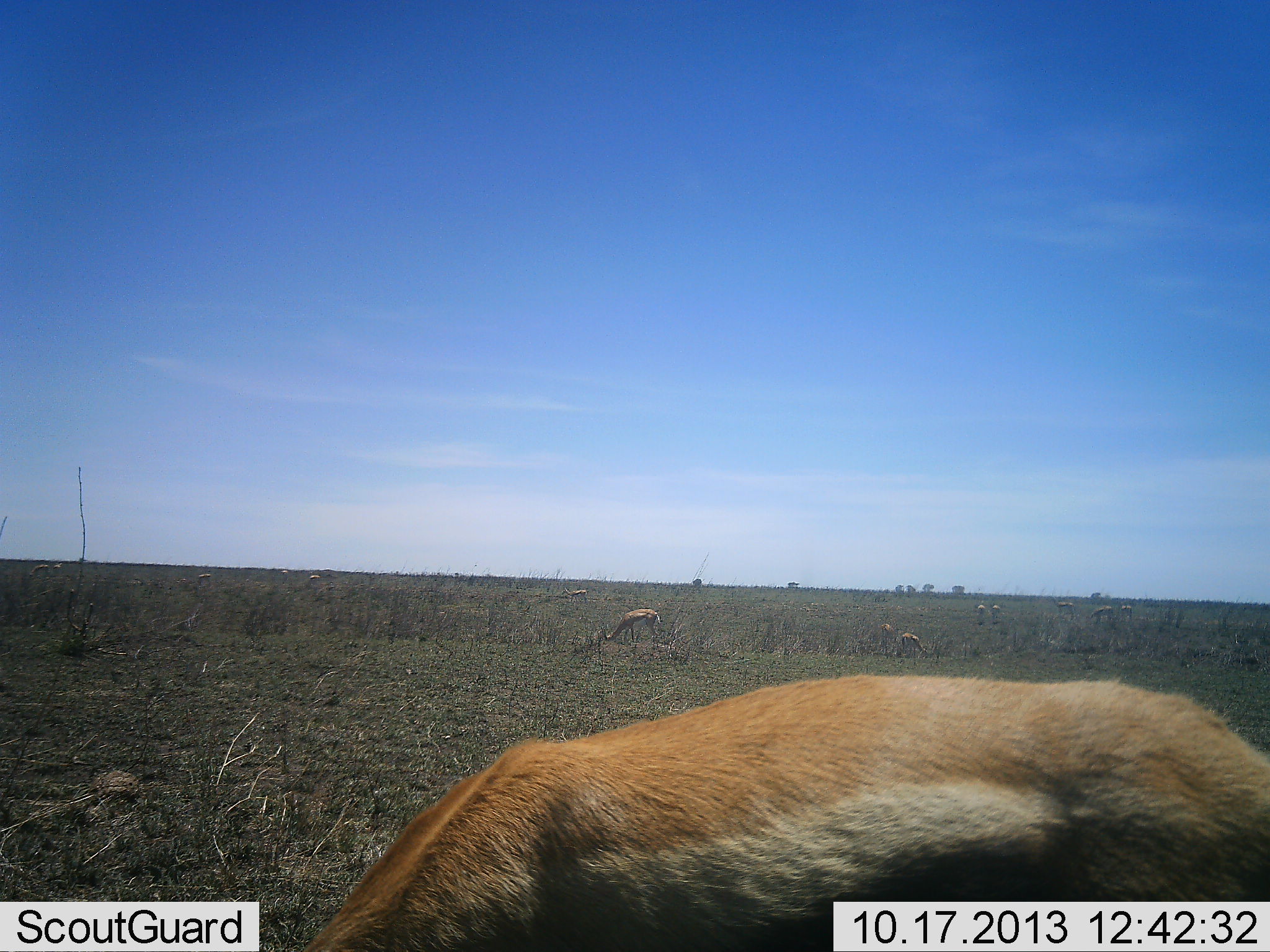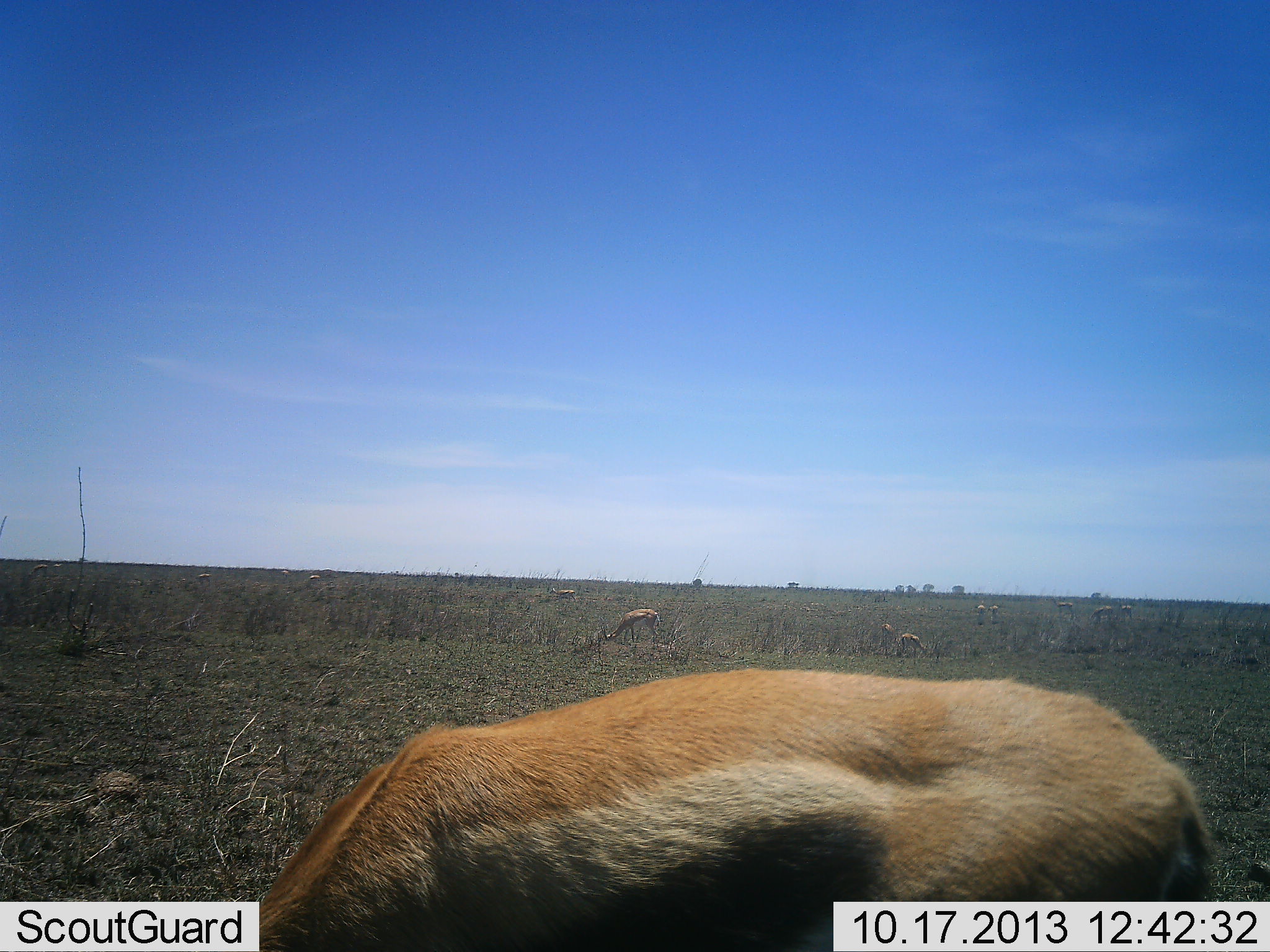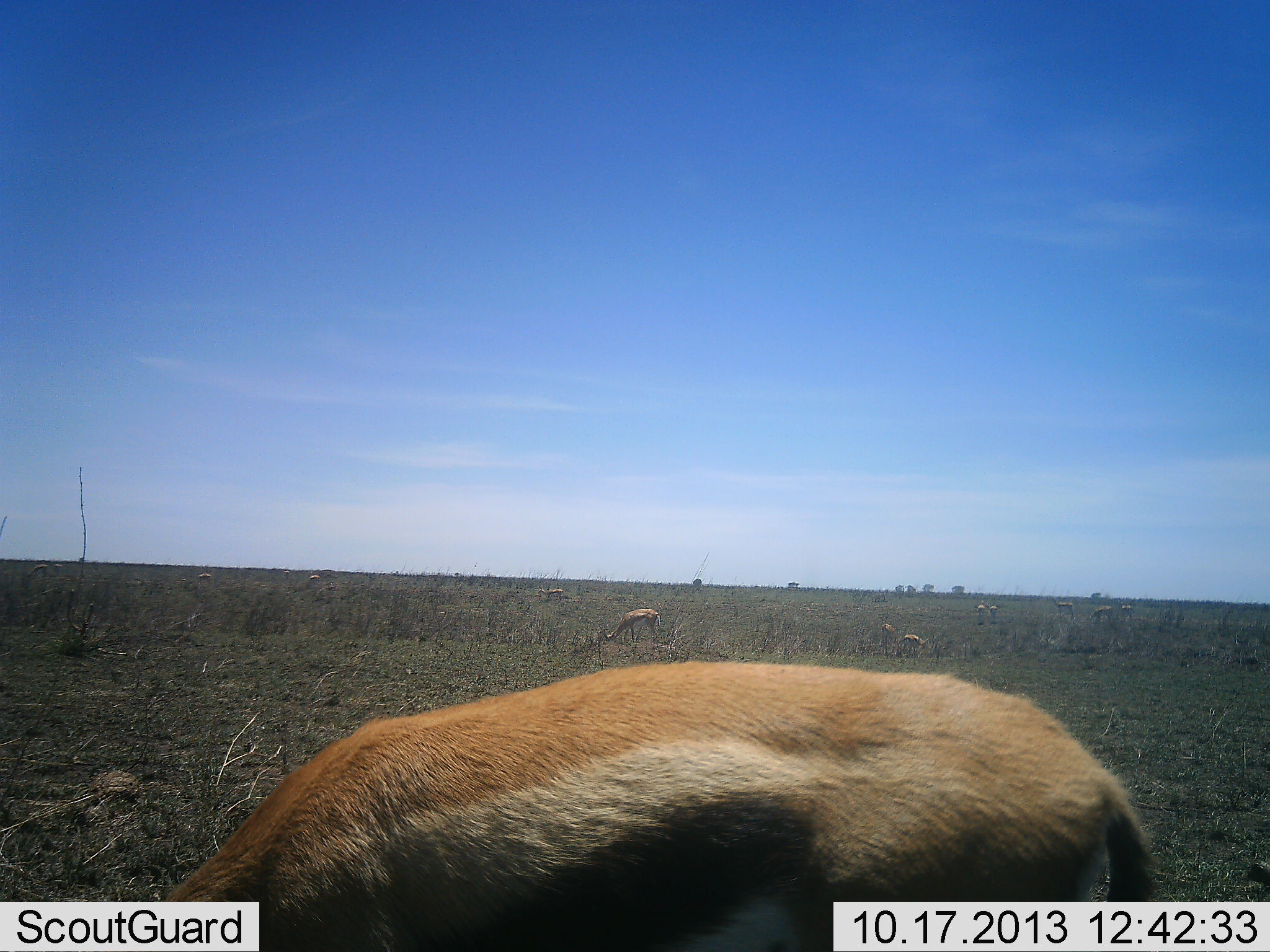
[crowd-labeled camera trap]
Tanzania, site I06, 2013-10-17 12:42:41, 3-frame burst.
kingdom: Animalia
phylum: Chordata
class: Mammalia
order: Artiodactyla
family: Bovidae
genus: Eudorcas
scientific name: Eudorcas thomsonii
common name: thomson's gazelle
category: gazellethomsons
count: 10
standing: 29%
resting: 0%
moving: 8%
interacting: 0%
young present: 0%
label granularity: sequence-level